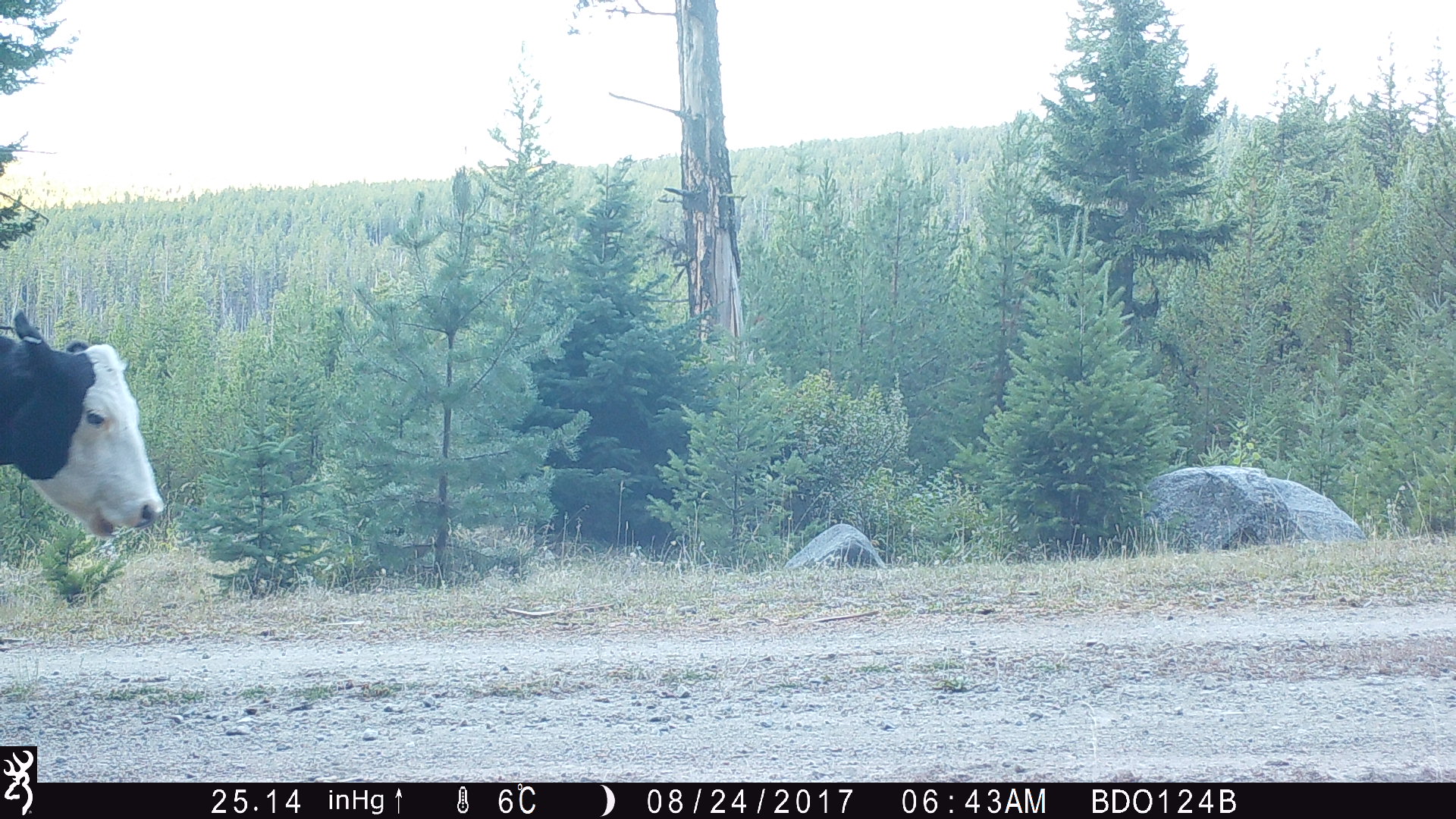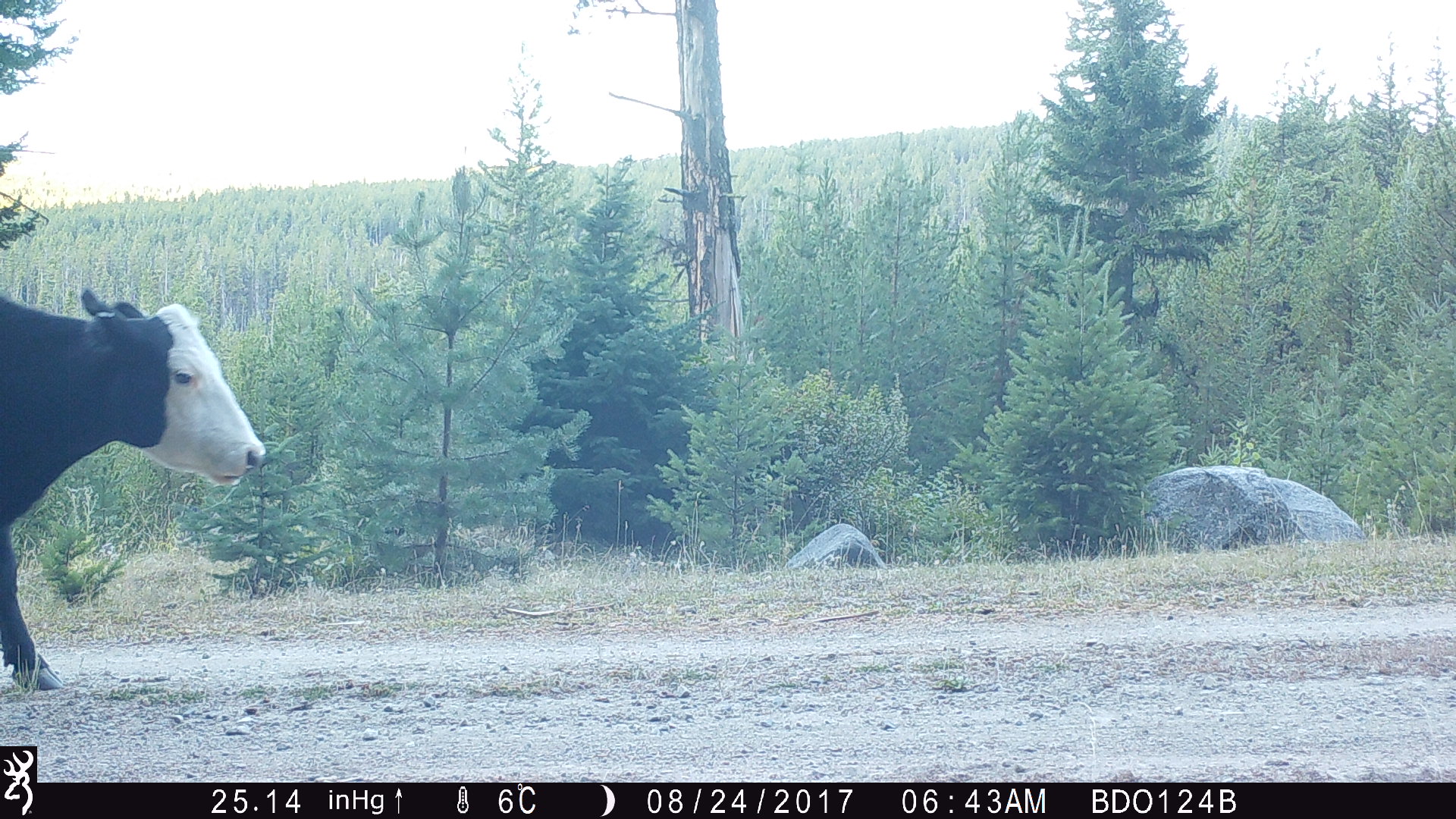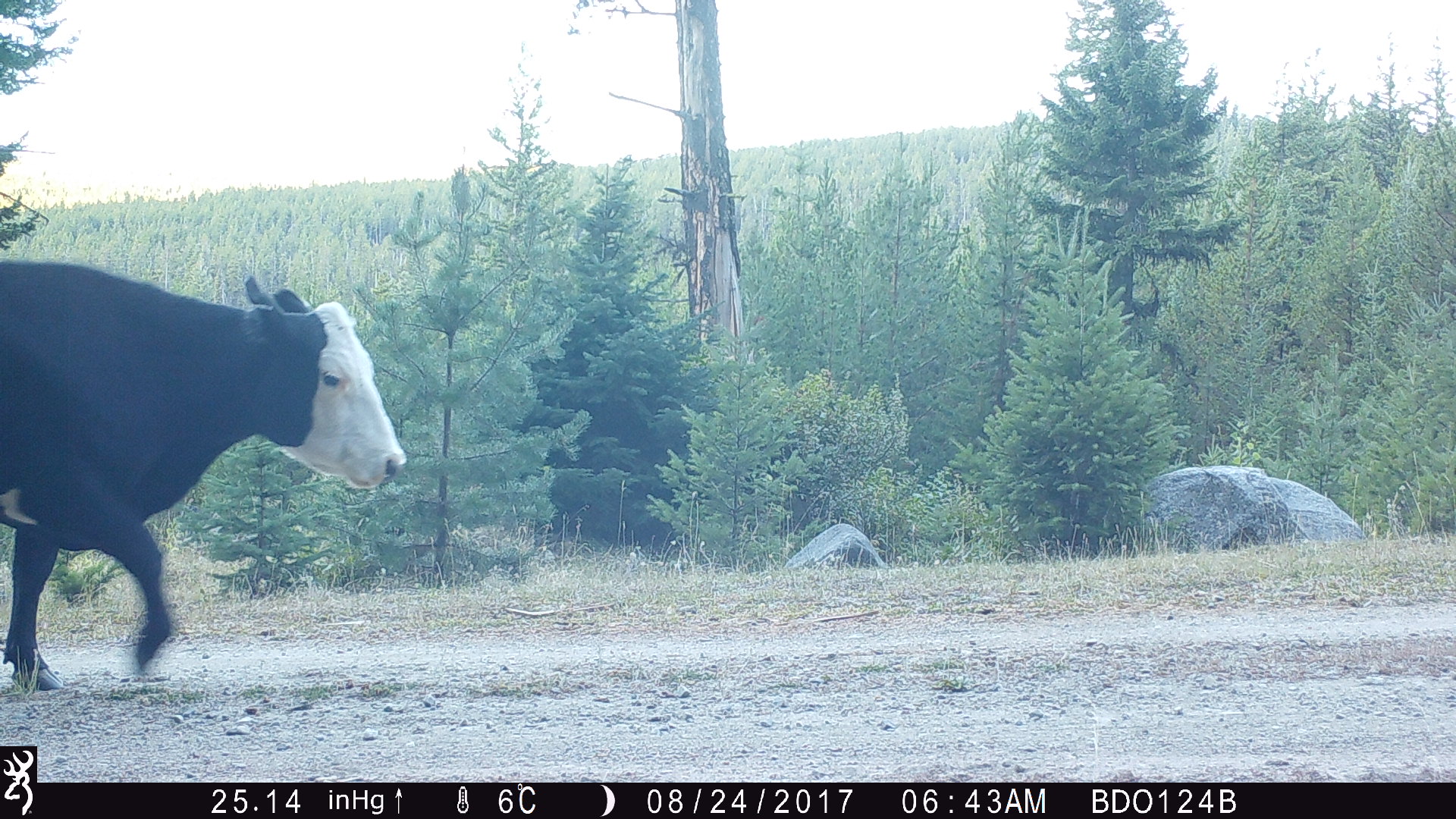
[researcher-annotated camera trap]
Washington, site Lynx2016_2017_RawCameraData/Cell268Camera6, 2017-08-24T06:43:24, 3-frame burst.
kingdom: Animalia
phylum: Chordata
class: Mammalia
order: Artiodactyla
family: Bovidae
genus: Bos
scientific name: Bos taurus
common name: domestic cattle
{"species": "domestic cattle (Bos taurus)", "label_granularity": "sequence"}